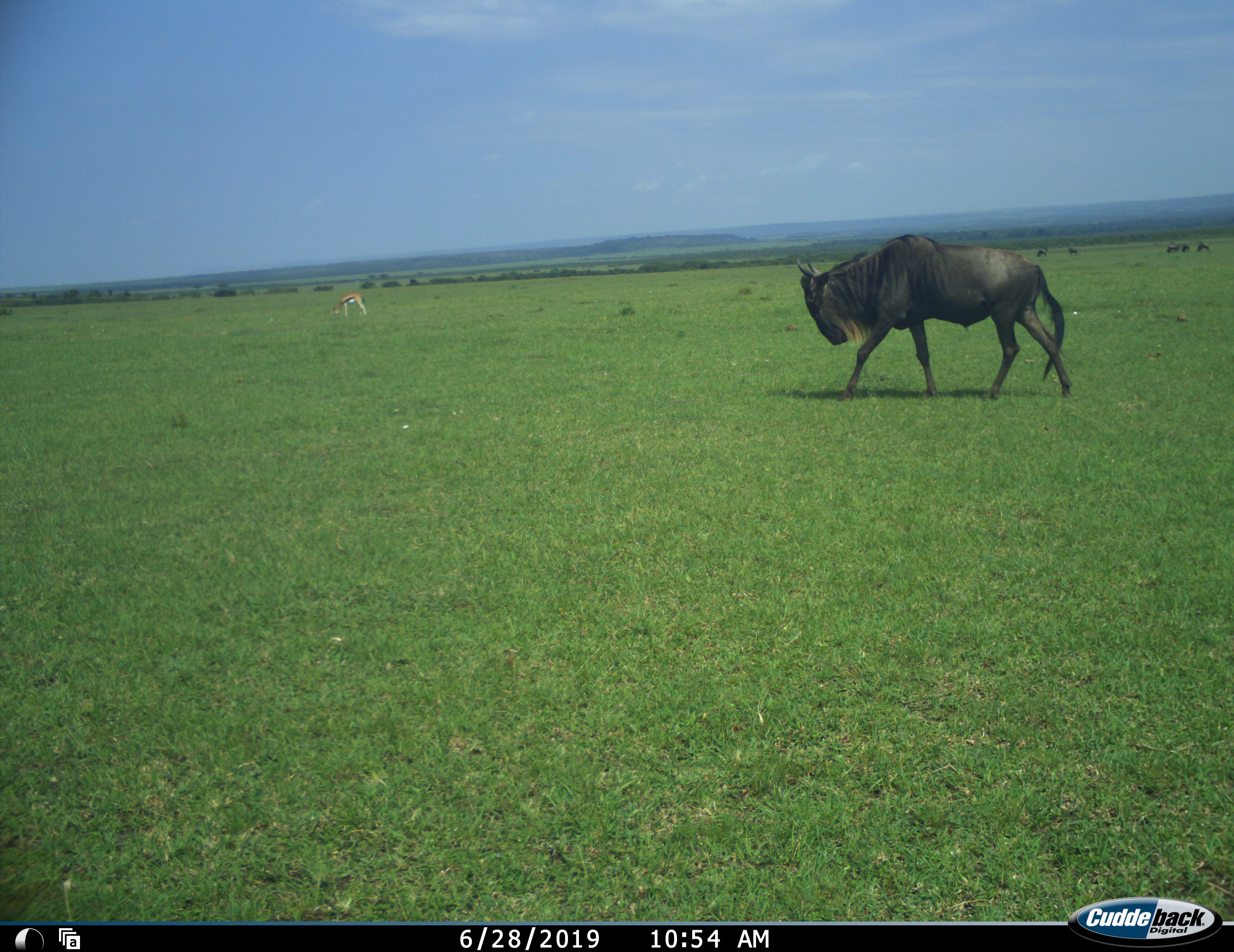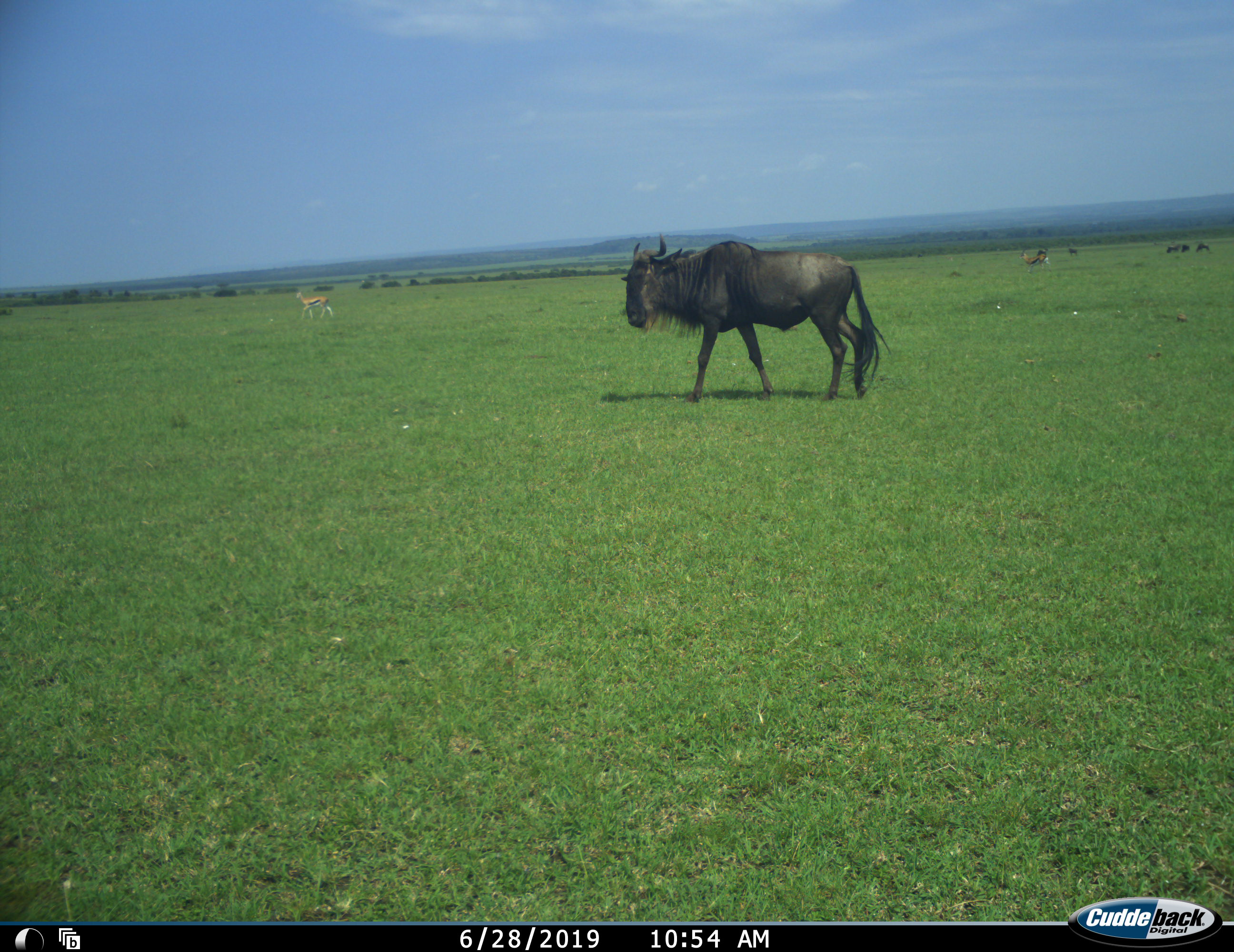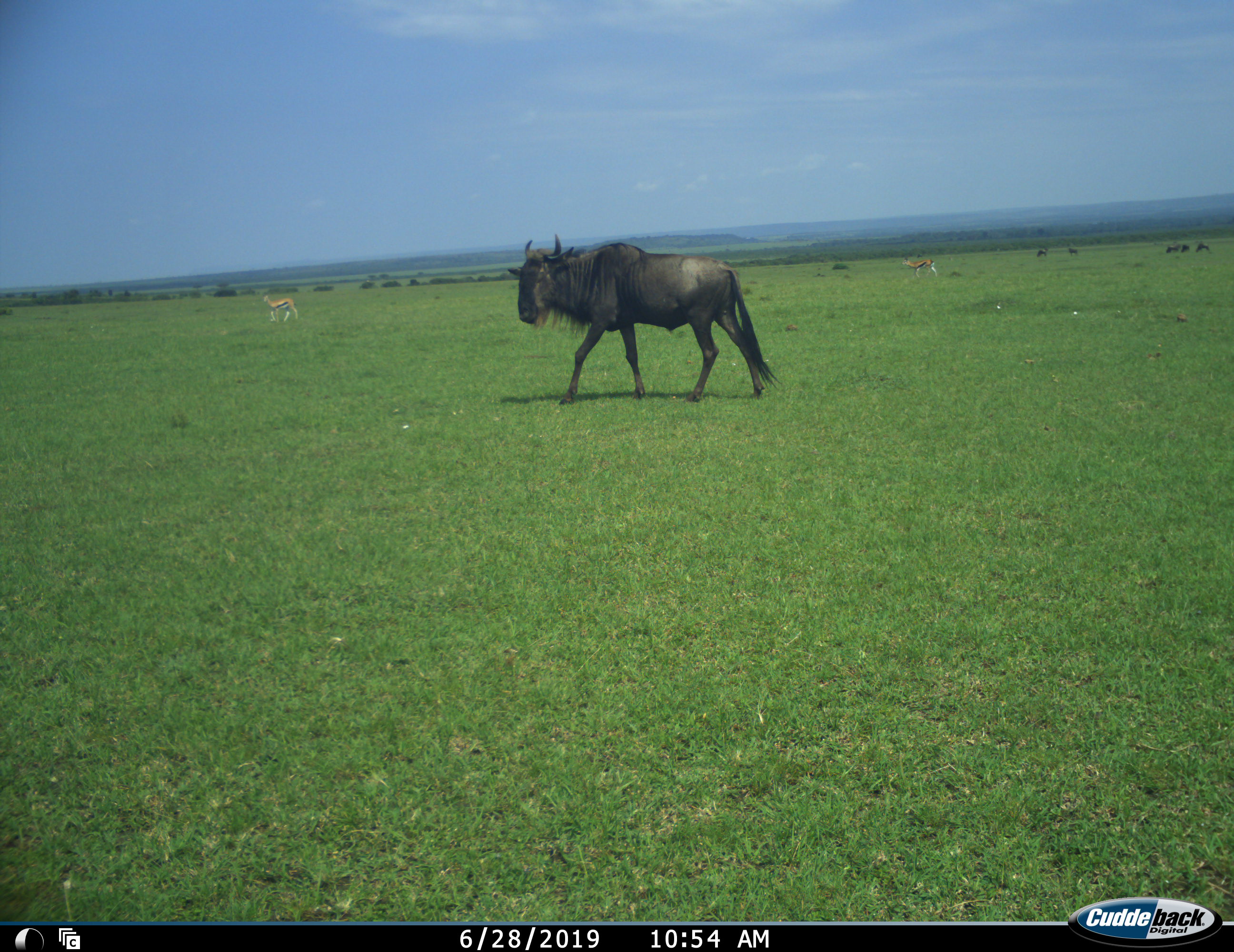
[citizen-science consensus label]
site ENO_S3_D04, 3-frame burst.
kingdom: Animalia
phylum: Chordata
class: Mammalia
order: Artiodactyla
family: Bovidae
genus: Eudorcas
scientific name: Eudorcas thomsonii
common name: thomson's gazelle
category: gazellethomsons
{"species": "gazellethomsons (thomson's gazelle) (Eudorcas thomsonii)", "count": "2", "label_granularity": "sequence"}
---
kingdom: Animalia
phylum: Chordata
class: Mammalia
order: Artiodactyla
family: Bovidae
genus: Connochaetes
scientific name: Connochaetes taurinus taurinus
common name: blue wildebeest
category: wildebeestblue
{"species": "wildebeestblue (blue wildebeest) (Connochaetes taurinus taurinus)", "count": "1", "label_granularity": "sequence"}